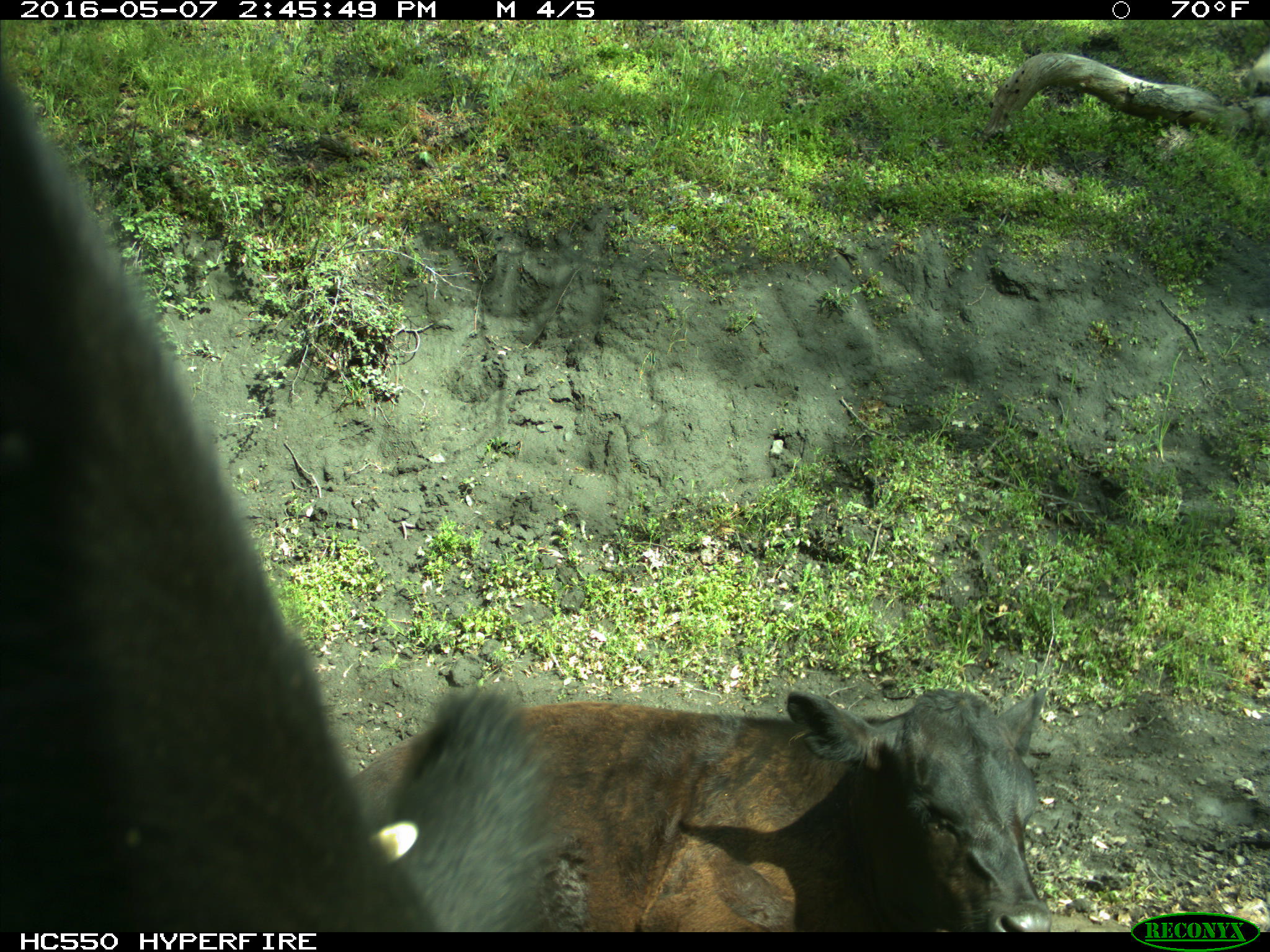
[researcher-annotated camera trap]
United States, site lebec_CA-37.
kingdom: Animalia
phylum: Chordata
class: Mammalia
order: Artiodactyla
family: Bovidae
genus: Bos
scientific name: Bos taurus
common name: domestic cow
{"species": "Bos taurus (domestic cow)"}